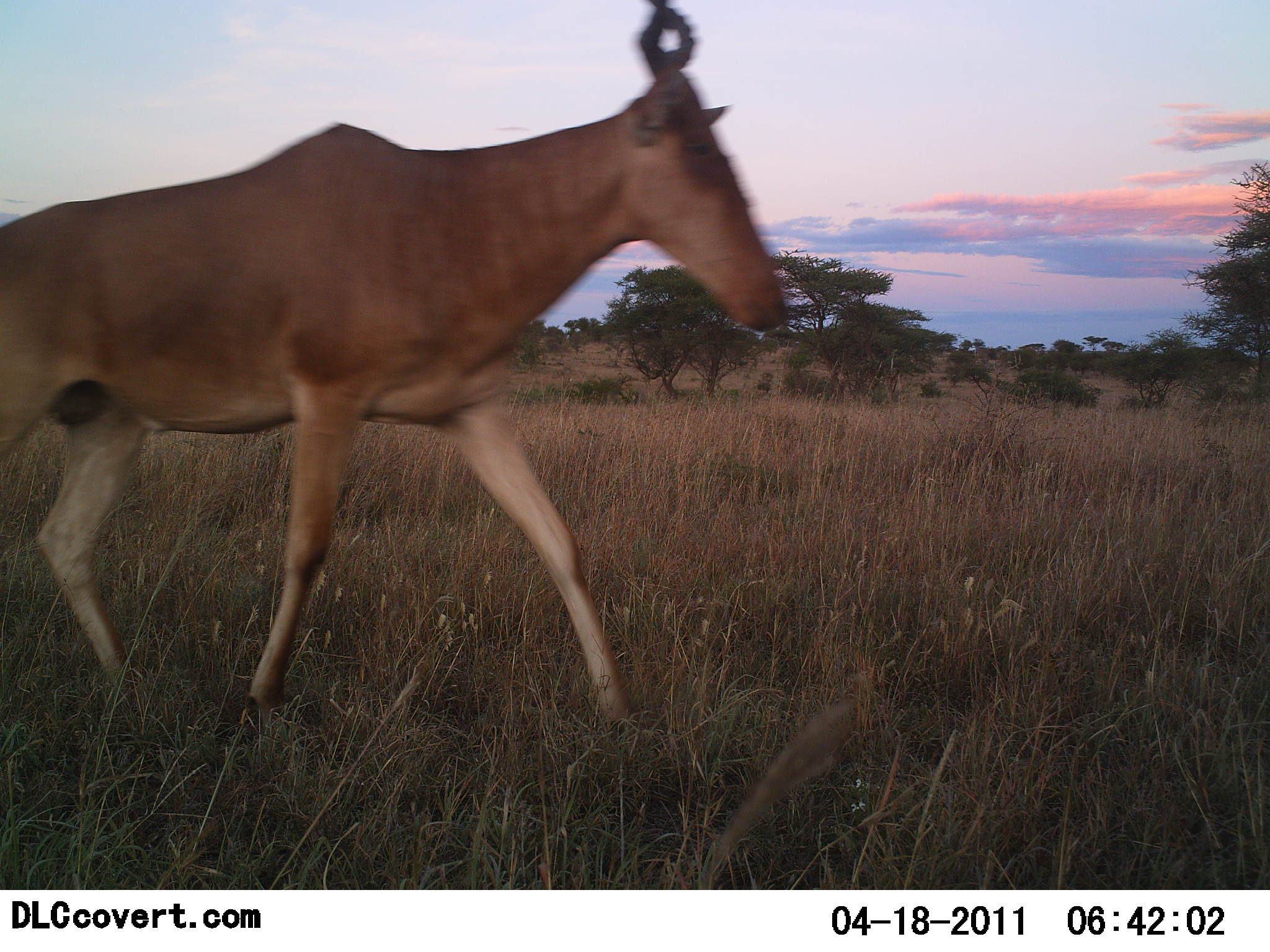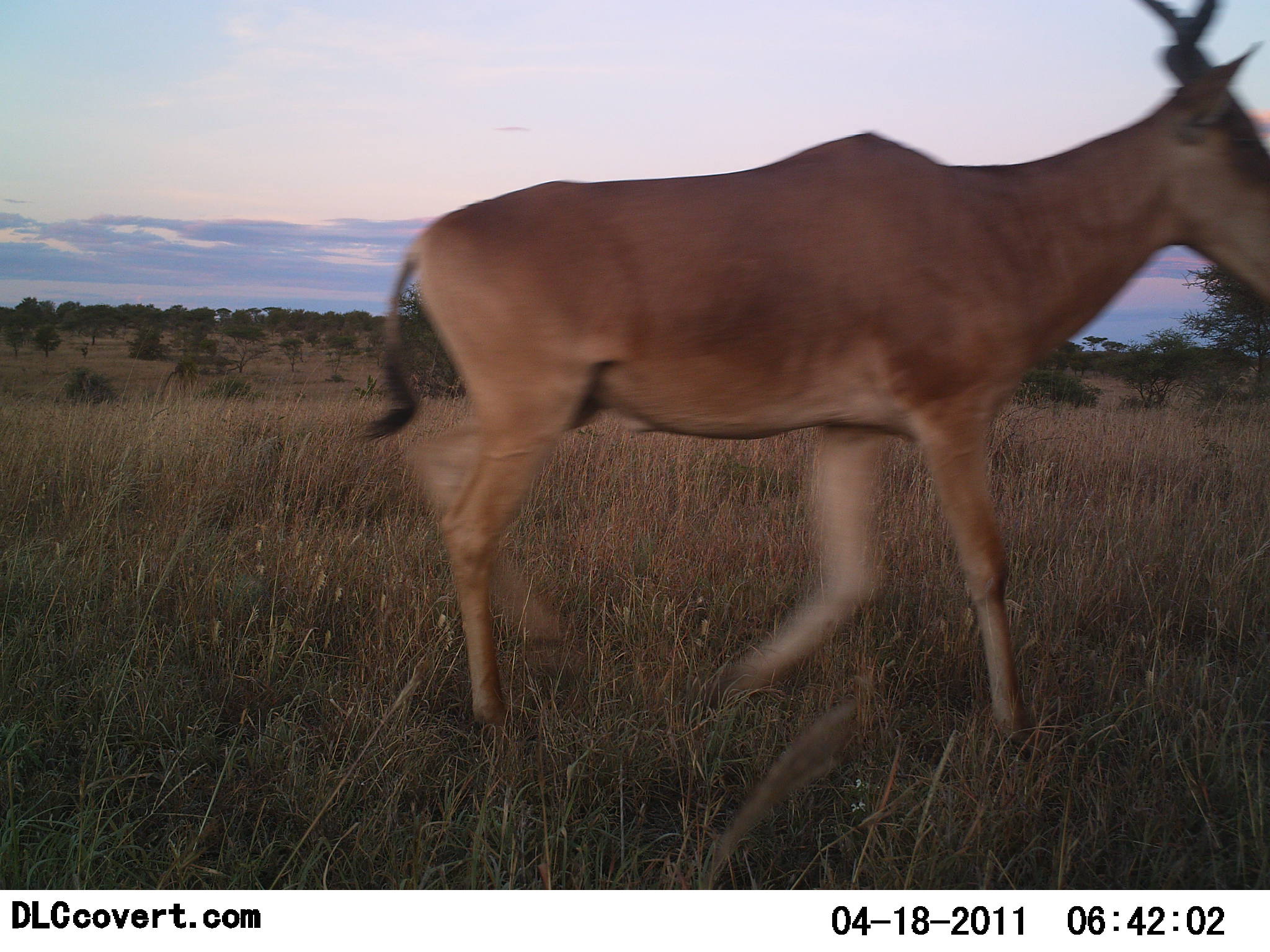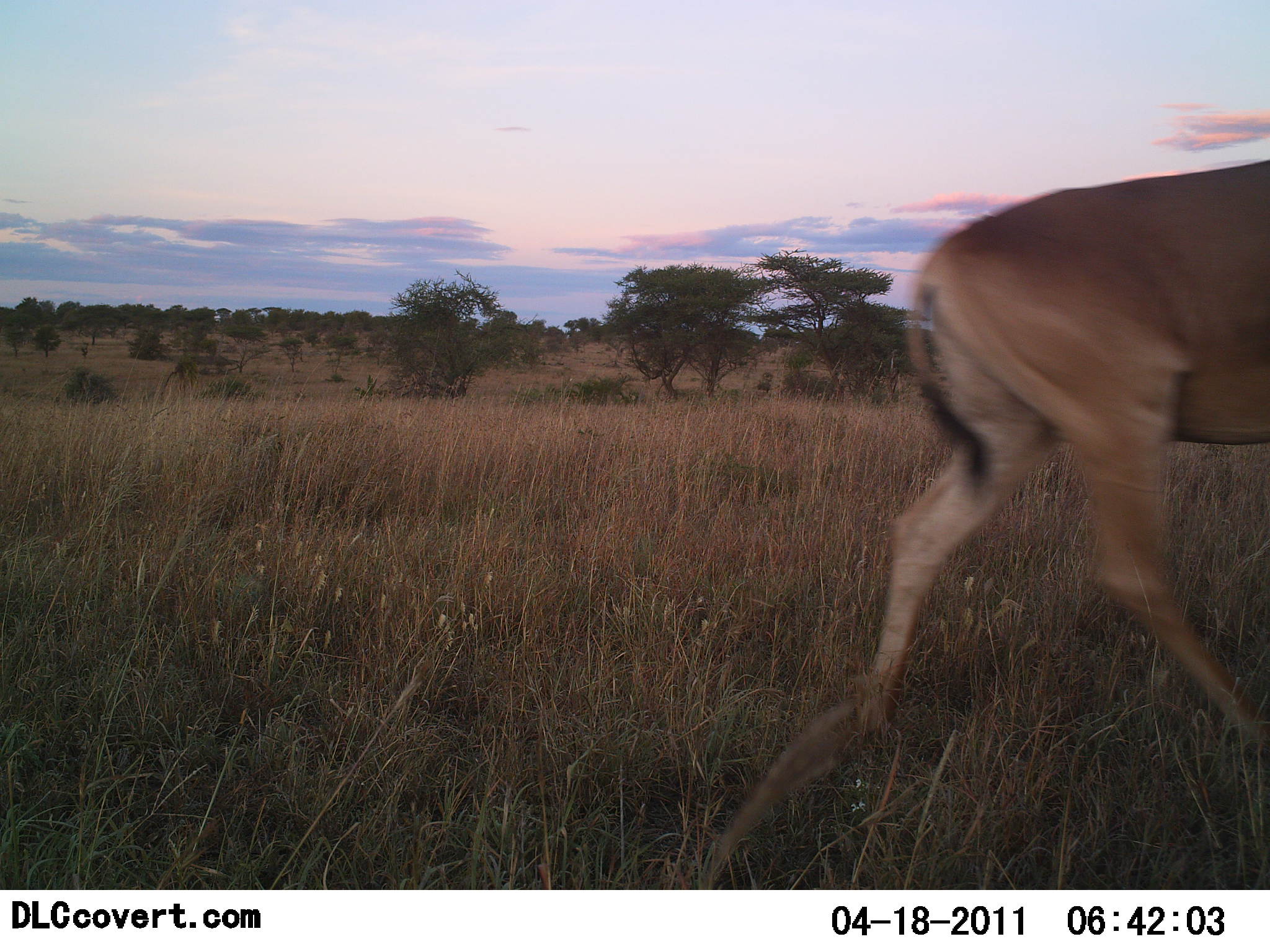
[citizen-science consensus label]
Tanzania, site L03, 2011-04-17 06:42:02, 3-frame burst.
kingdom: Animalia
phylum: Chordata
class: Mammalia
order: Artiodactyla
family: Bovidae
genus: Alcelaphus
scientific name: Alcelaphus buselaphus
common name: hartebeest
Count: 1.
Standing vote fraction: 0%.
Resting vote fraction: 0%.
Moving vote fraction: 100%.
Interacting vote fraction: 0%.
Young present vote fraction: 0%.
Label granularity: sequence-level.